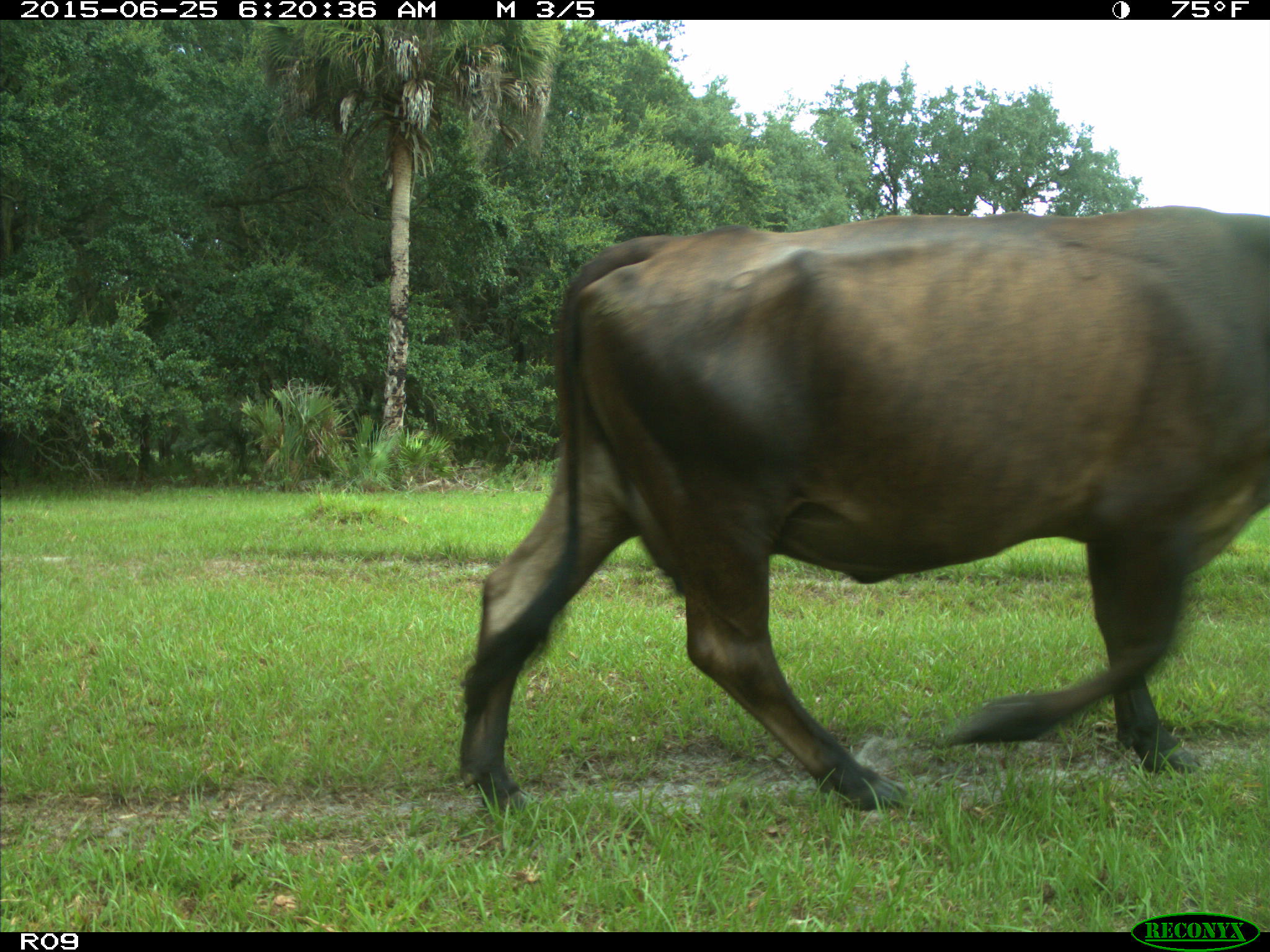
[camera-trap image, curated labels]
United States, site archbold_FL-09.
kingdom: Animalia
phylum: Chordata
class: Mammalia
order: Artiodactyla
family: Bovidae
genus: Bos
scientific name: Bos taurus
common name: domestic cow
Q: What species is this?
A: Bos taurus (domestic cow).